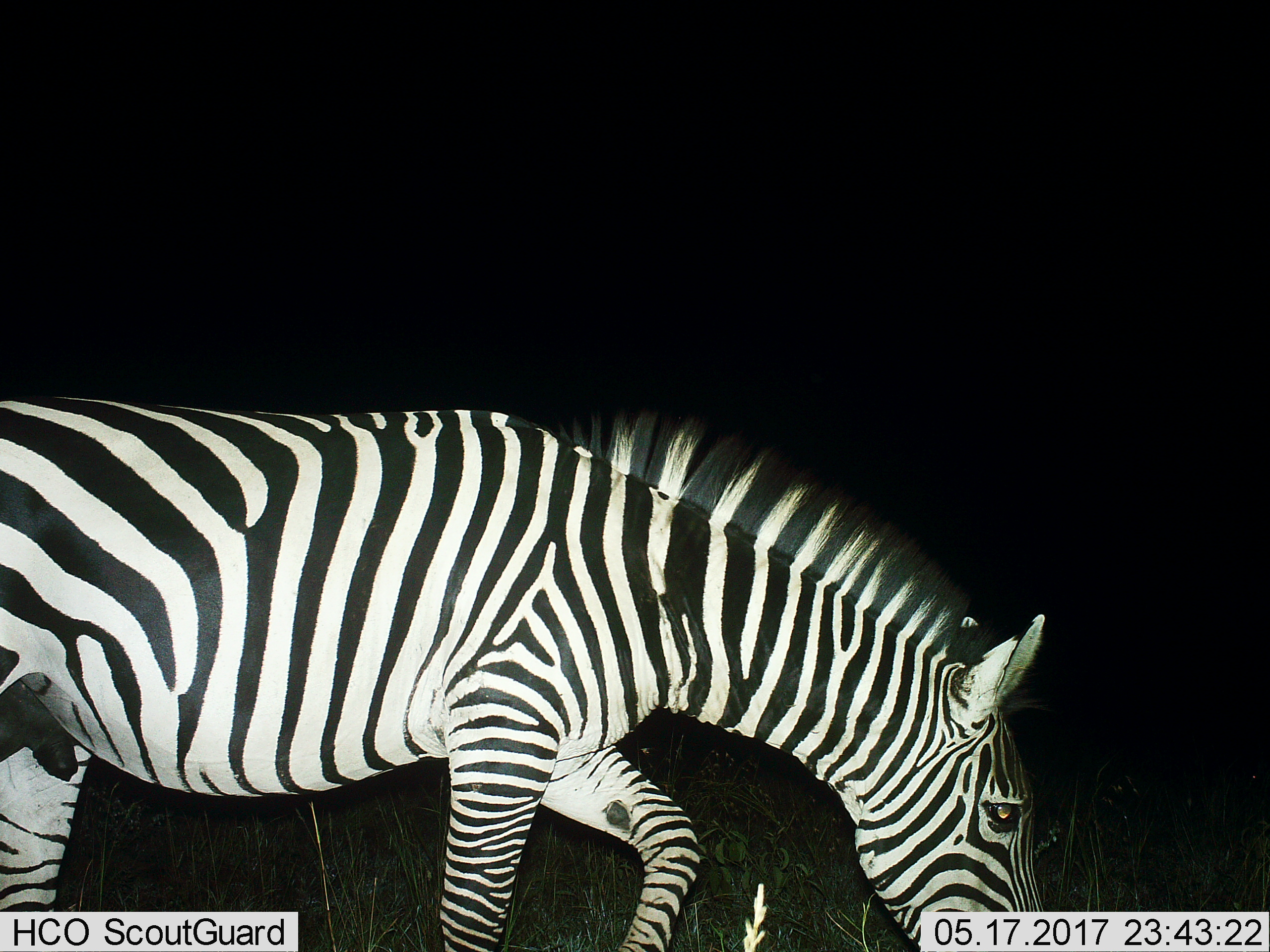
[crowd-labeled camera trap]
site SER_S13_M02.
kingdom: Animalia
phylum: Chordata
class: Mammalia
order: Perissodactyla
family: Equidae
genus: Equus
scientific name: Equus quagga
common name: plains zebra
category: zebraplains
Zebraplains (plains zebra) (Equus quagga), count 1. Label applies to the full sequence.